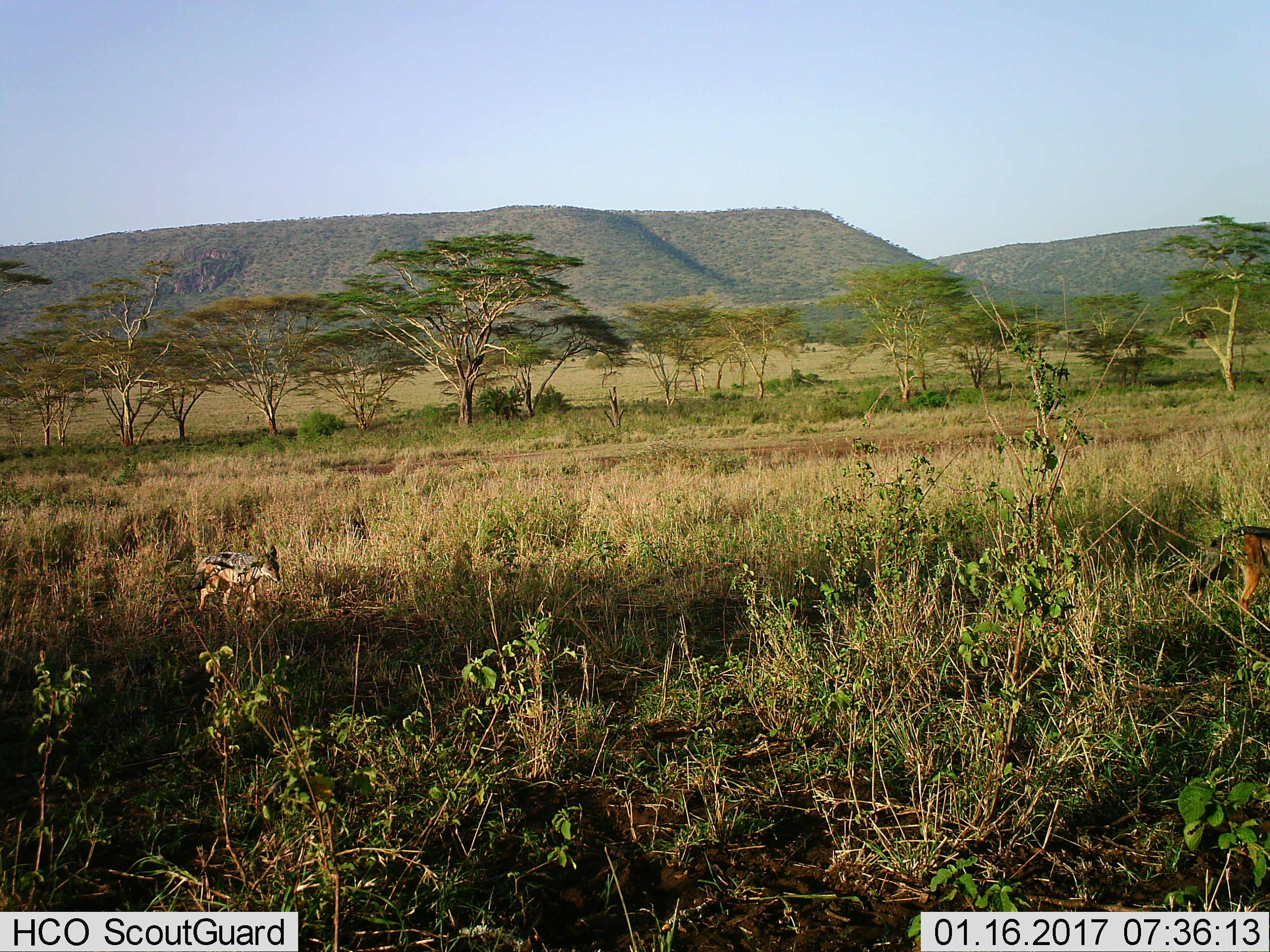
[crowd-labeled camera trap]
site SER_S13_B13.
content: unidentified animal